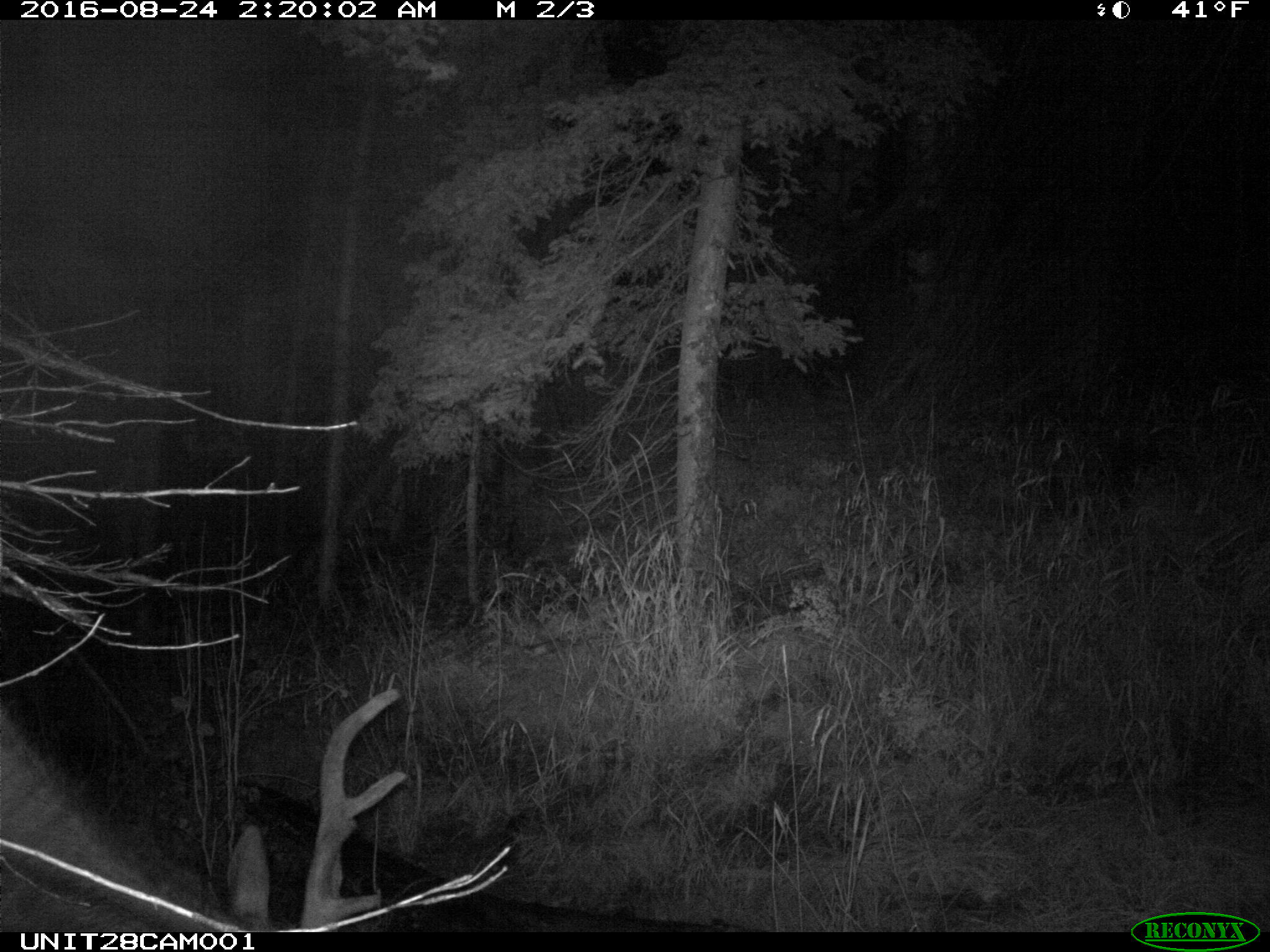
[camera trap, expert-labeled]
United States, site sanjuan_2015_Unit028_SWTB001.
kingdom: Animalia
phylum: Chordata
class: Mammalia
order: Artiodactyla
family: Cervidae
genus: Cervus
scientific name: Cervus elaphus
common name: red deer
Cervus elaphus (red deer).